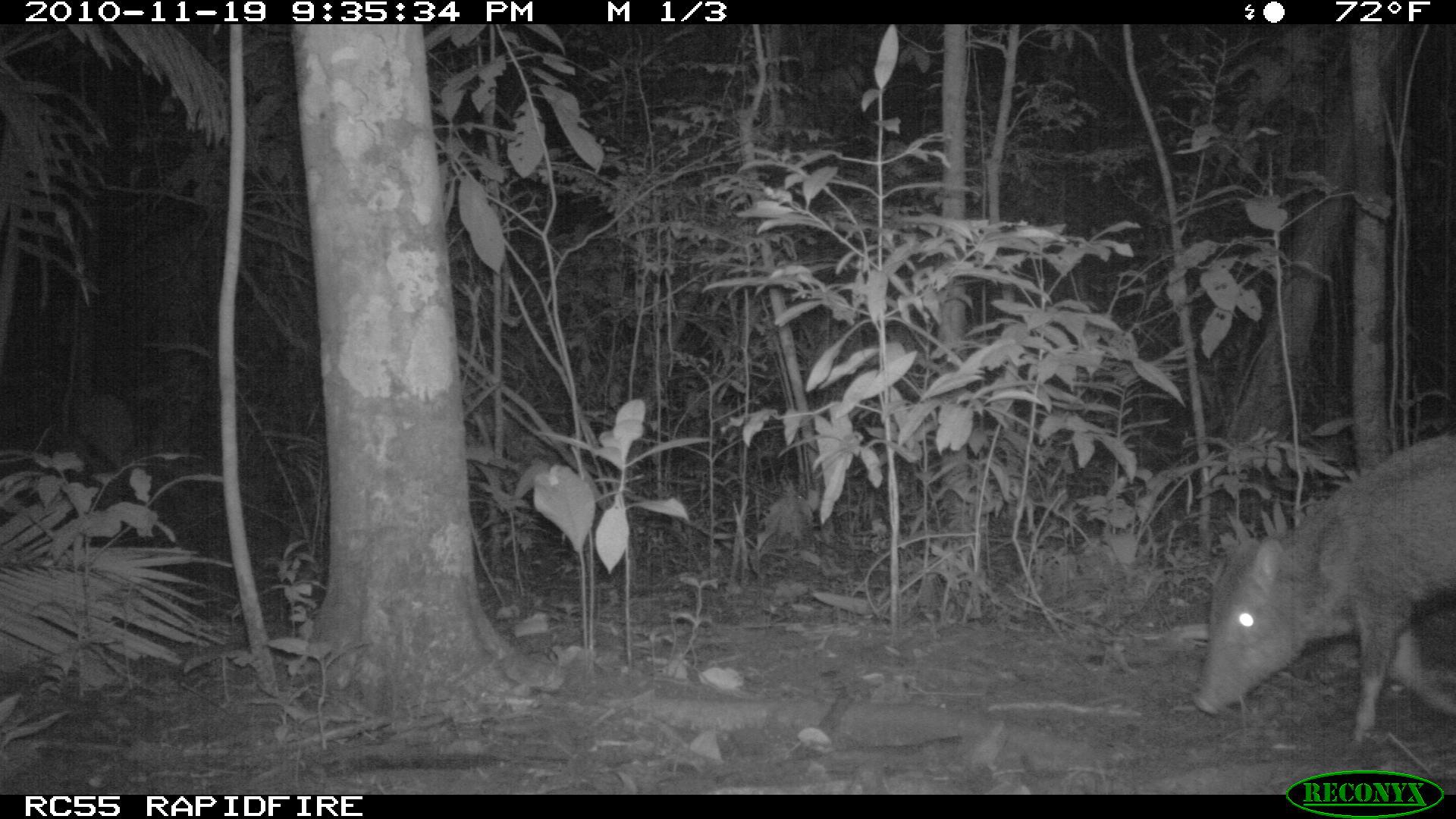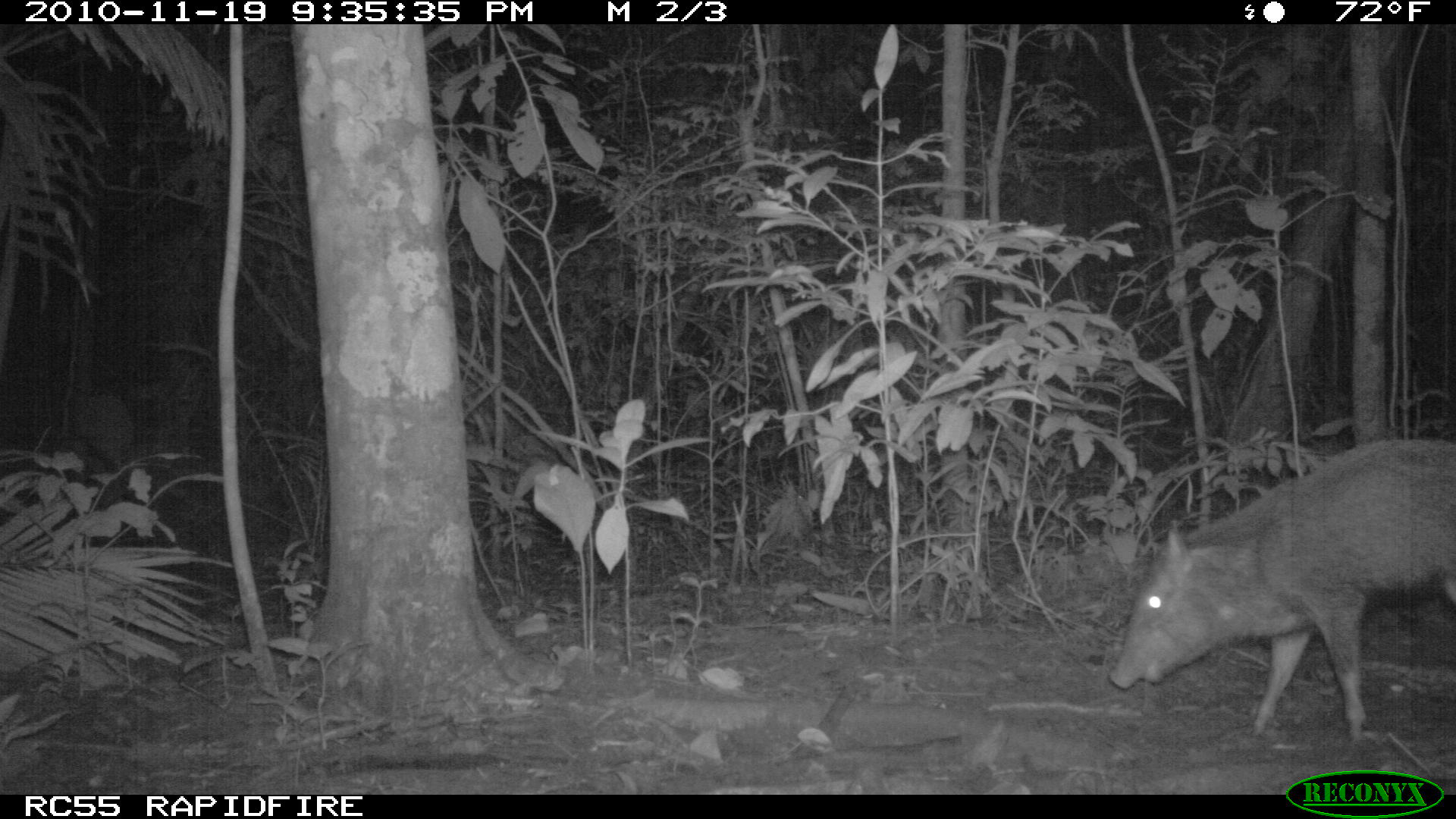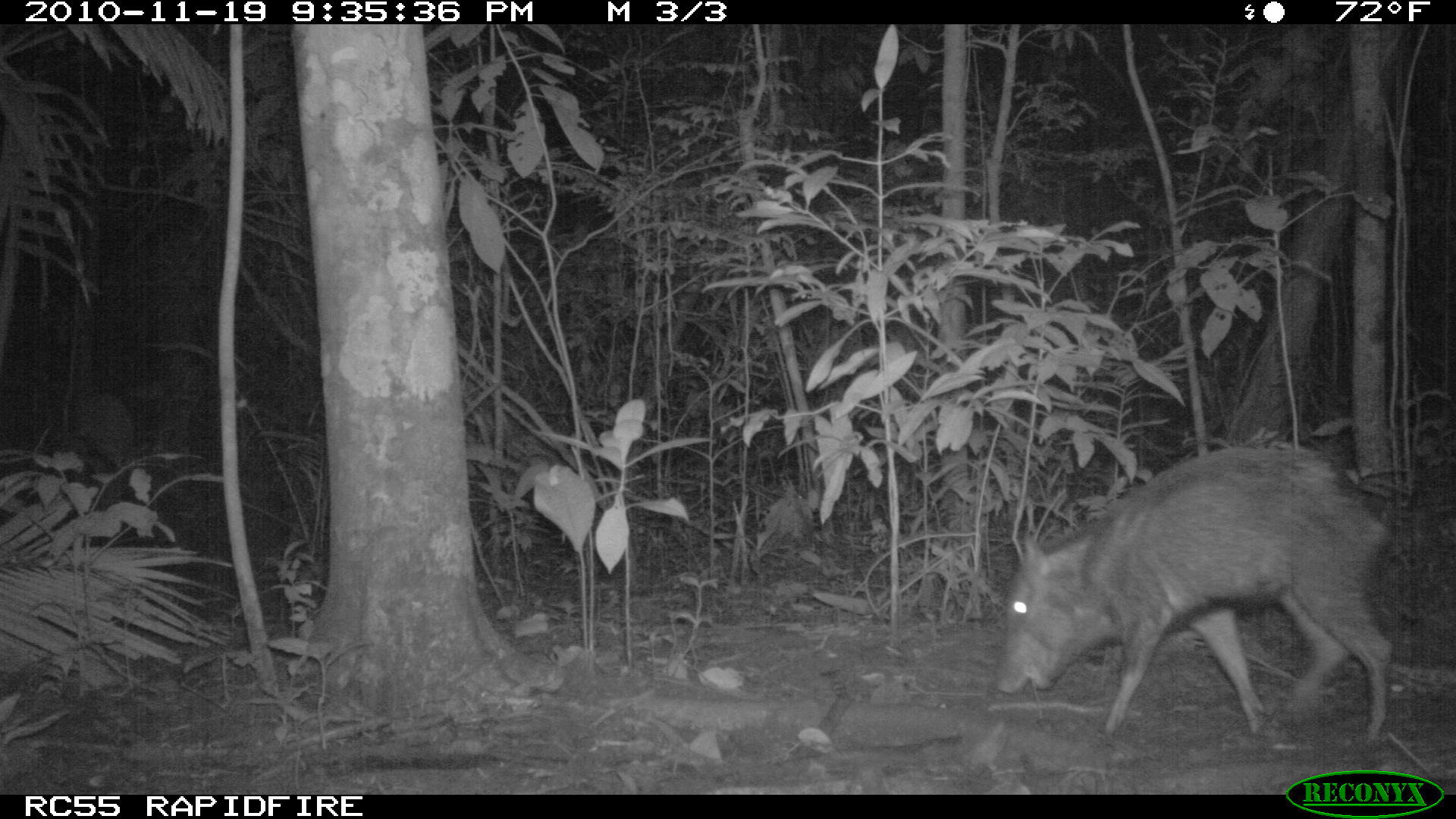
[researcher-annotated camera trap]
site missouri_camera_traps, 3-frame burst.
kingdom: Animalia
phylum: Chordata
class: Mammalia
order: Artiodactyla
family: Tayassuidae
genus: Pecari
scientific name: Pecari tajacu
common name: collared peccary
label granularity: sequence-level